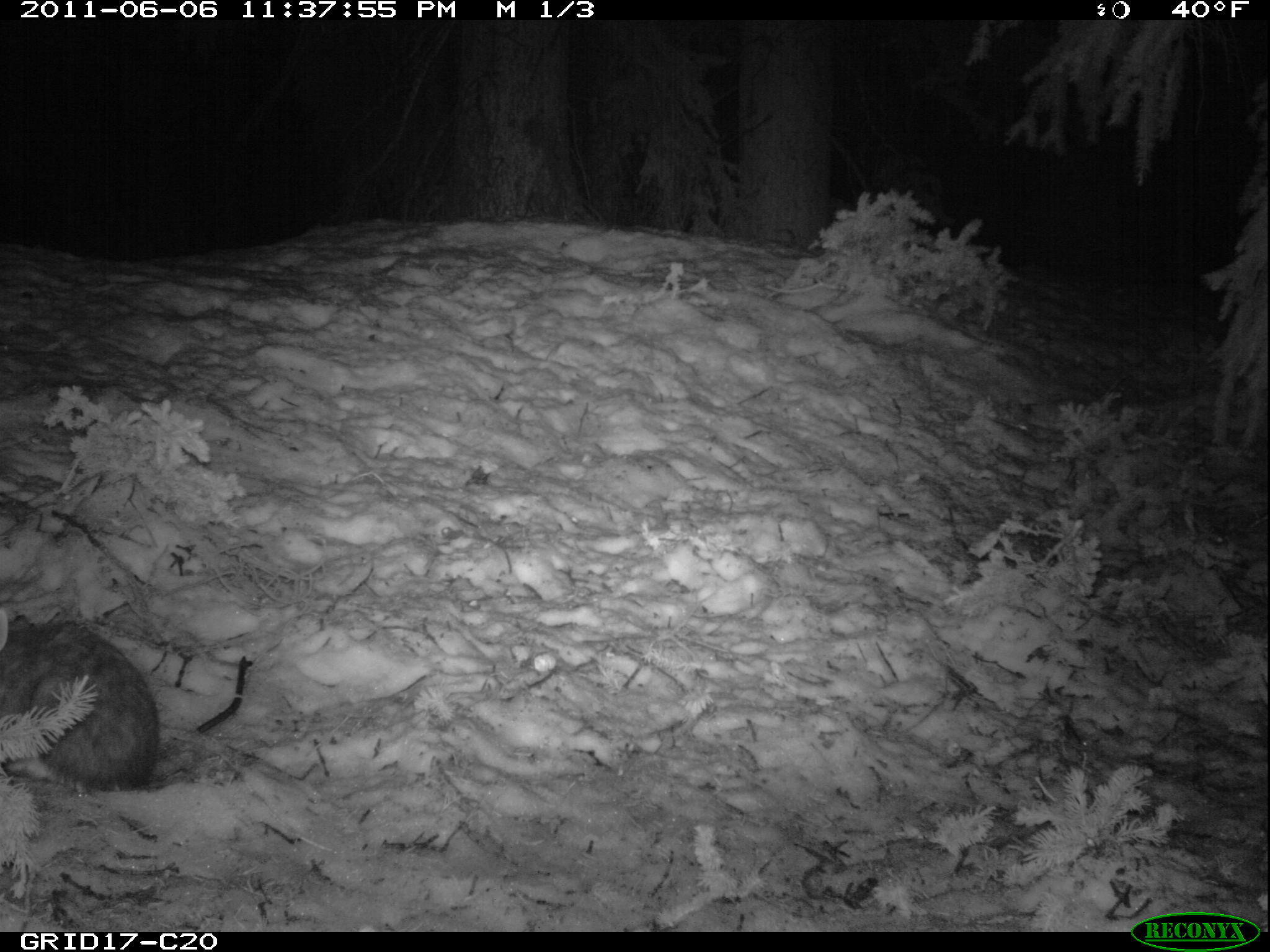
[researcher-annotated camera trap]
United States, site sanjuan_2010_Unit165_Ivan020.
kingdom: Animalia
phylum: Chordata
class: Mammalia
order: Lagomorpha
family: Leporidae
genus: Lepus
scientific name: Lepus americanus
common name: snowshoe hare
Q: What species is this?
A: Lepus americanus (snowshoe hare).